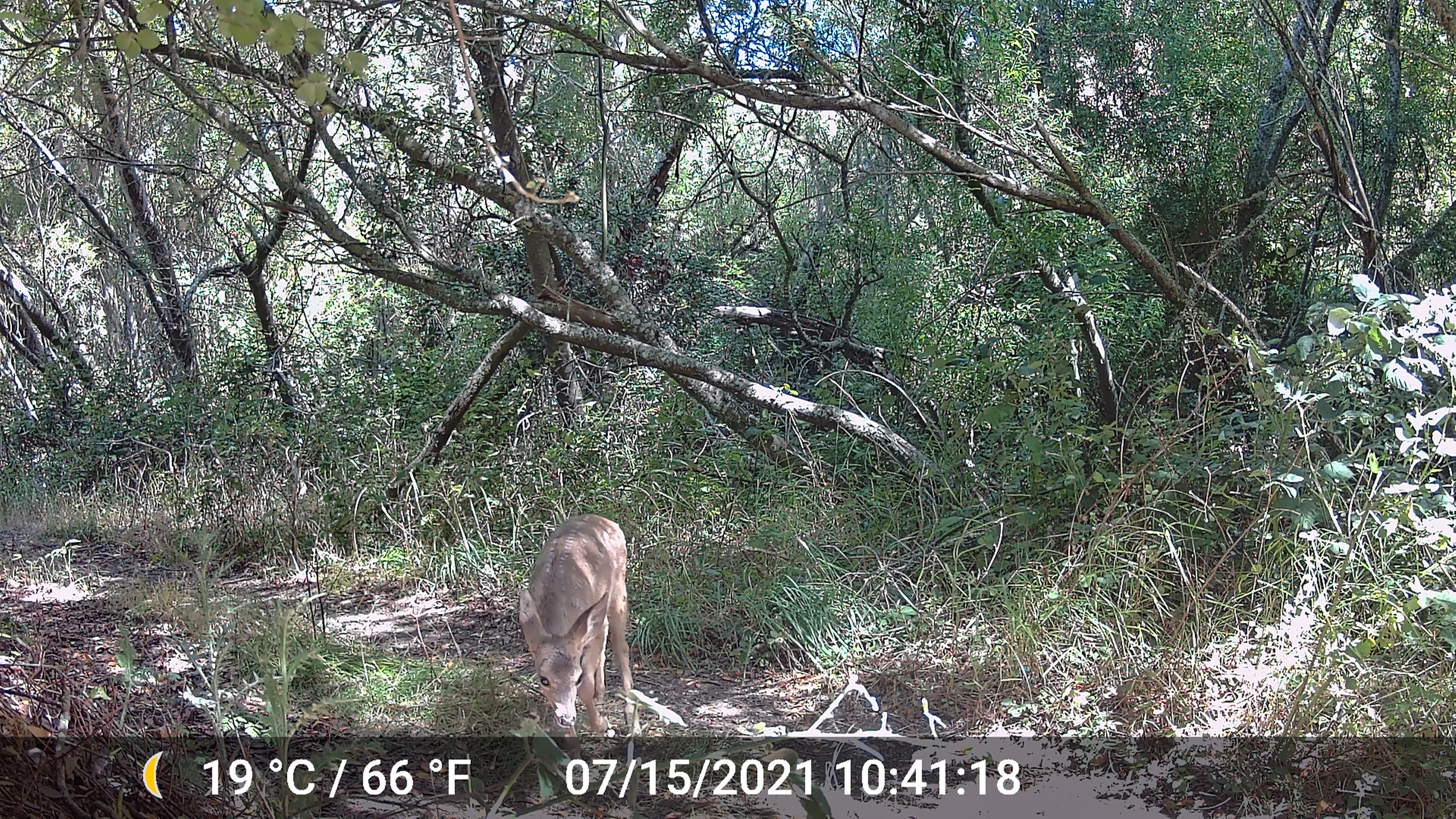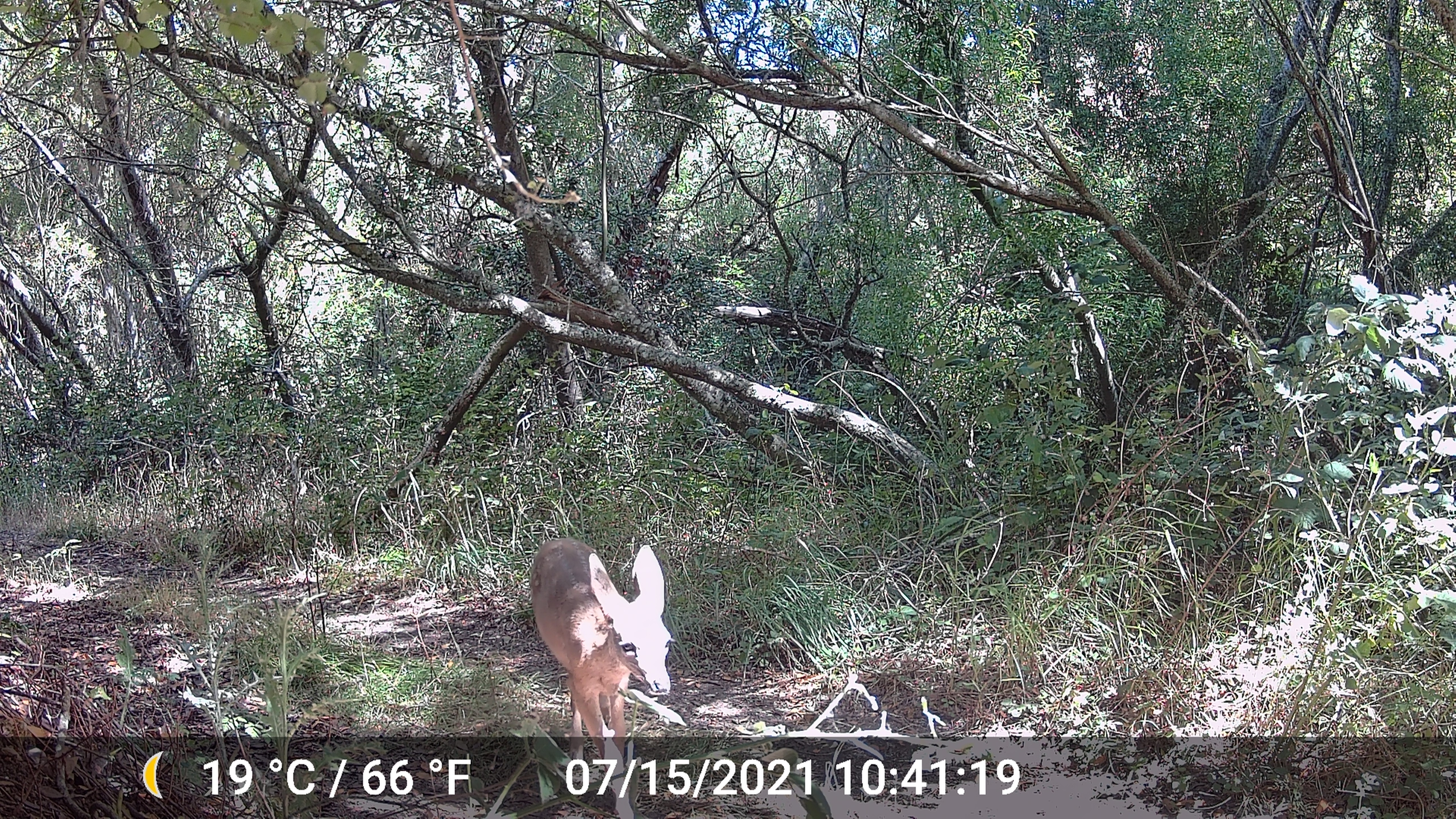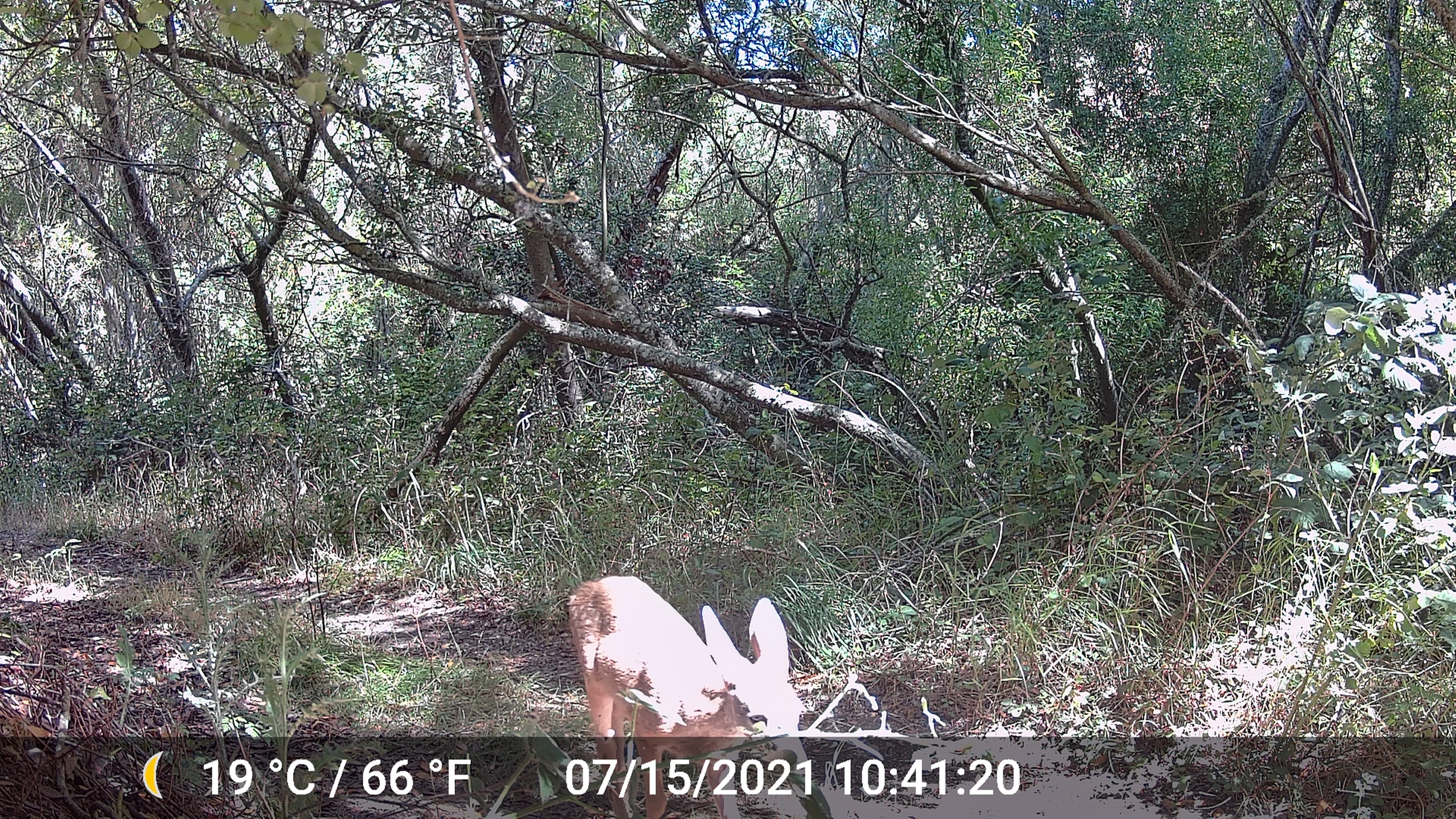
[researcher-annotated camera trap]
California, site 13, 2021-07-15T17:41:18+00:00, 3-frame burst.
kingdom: Animalia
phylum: Chordata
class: Mammalia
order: Artiodactyla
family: Cervidae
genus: Odocoileus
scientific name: Odocoileus hemionus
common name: mule deer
Mule deer (Odocoileus hemionus).